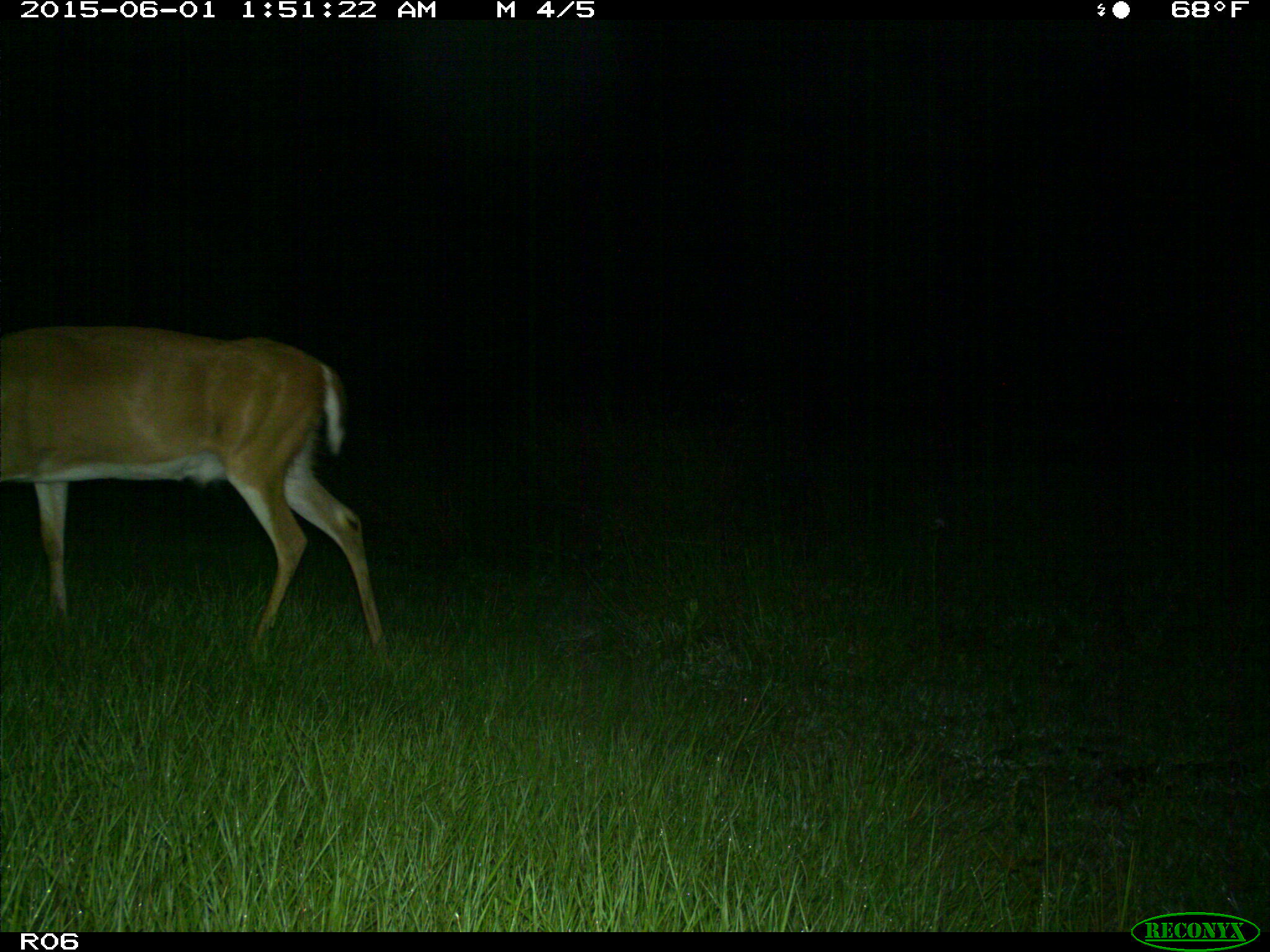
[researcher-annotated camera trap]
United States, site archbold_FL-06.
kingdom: Animalia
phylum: Chordata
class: Mammalia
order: Artiodactyla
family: Cervidae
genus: Odocoileus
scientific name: Odocoileus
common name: deer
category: unidentified deer